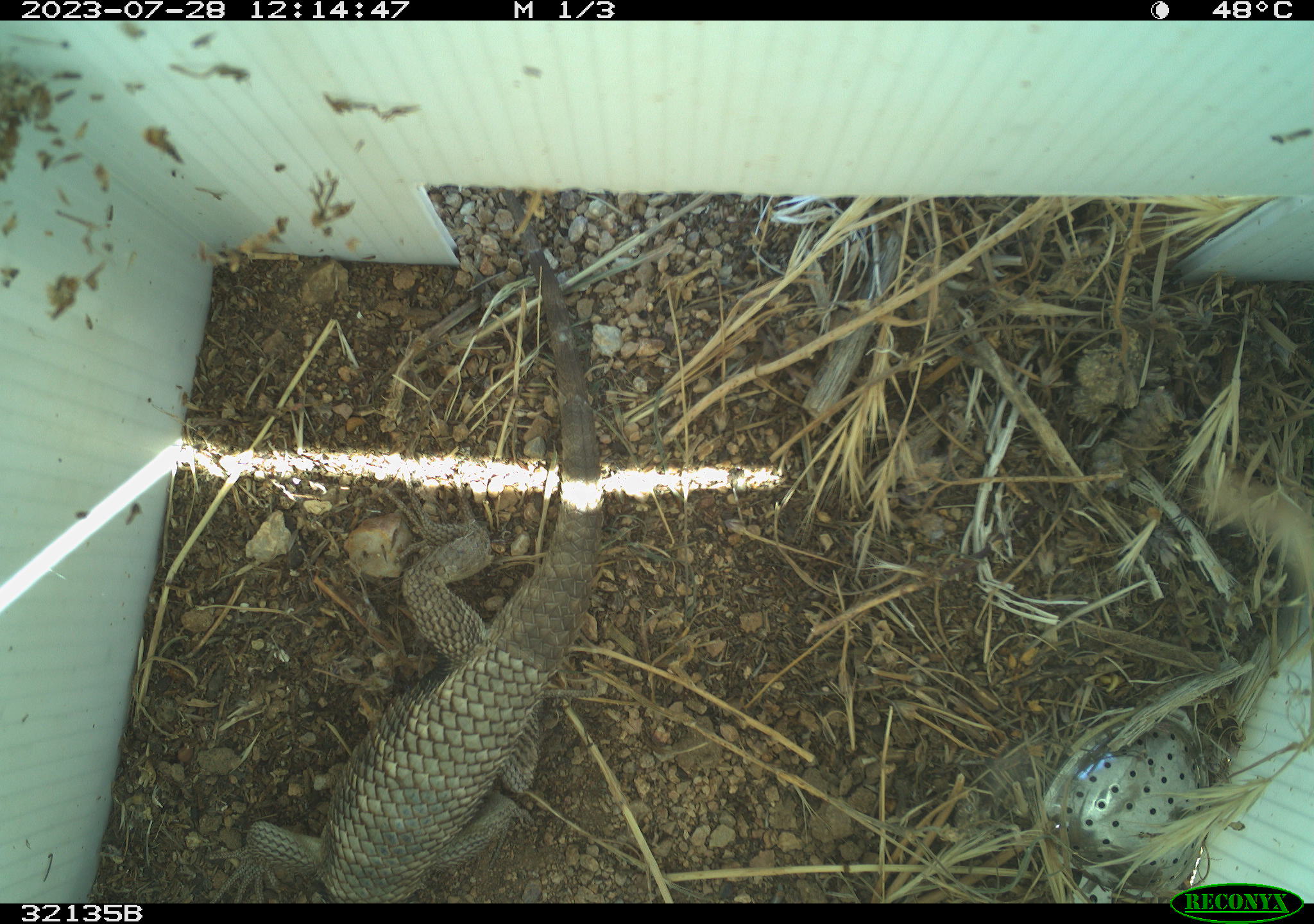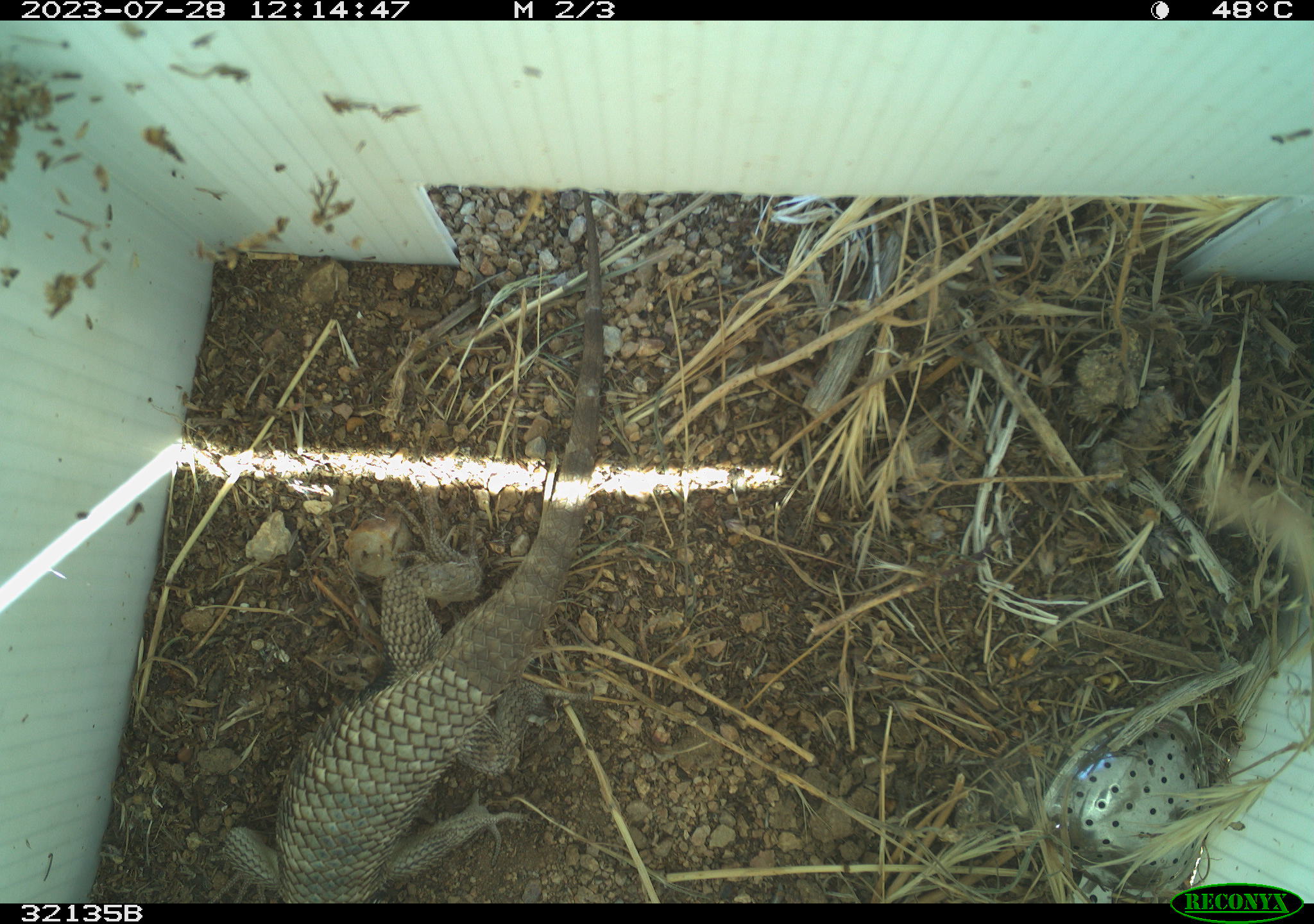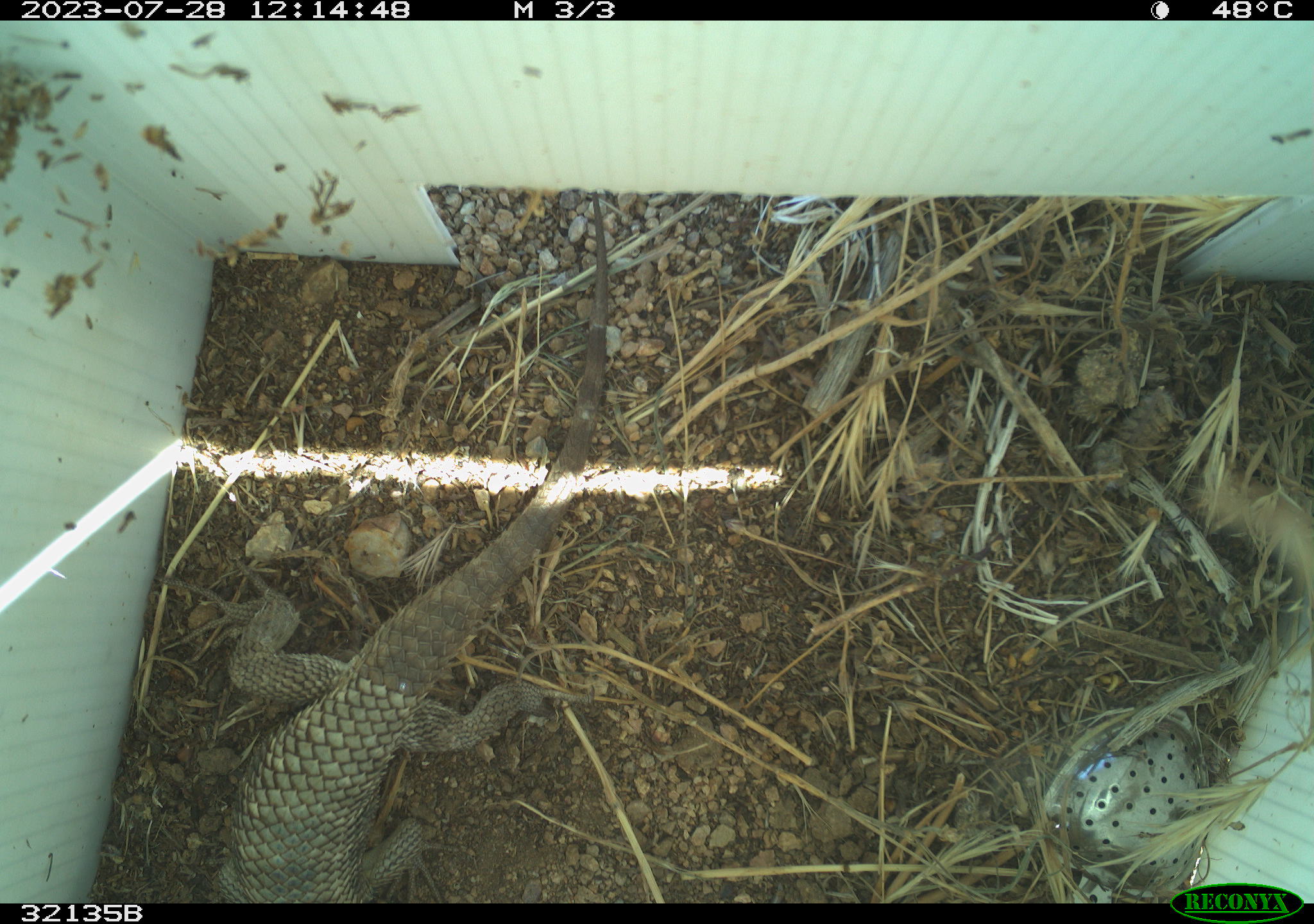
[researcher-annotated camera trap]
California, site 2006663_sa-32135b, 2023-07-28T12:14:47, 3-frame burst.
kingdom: Animalia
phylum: Chordata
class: Reptilia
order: Squamata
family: Phrynosomatidae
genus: Sceloporus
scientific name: Sceloporus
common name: spiny lizards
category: sceloporus species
Sceloporus species (spiny lizards) (Sceloporus).